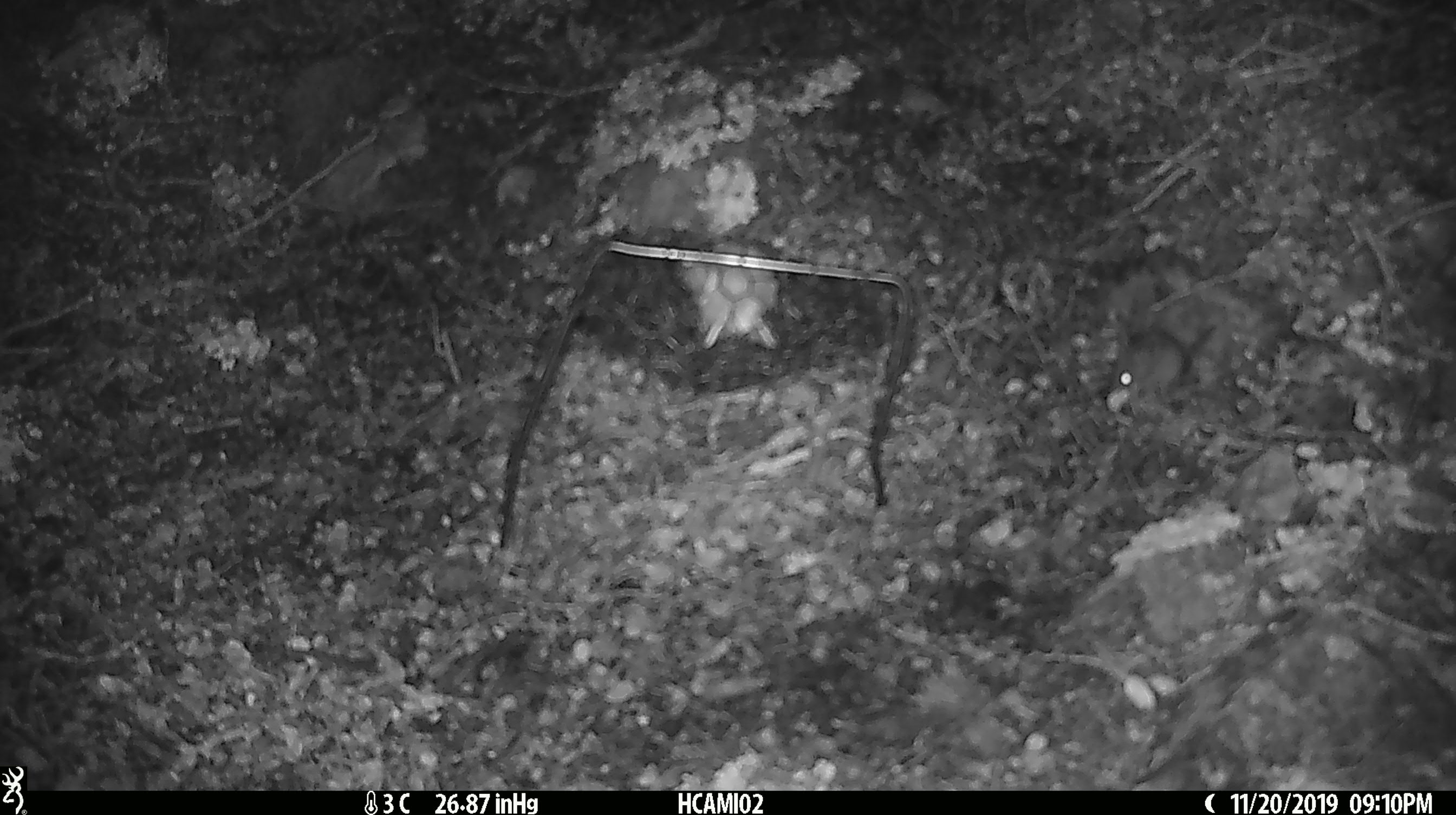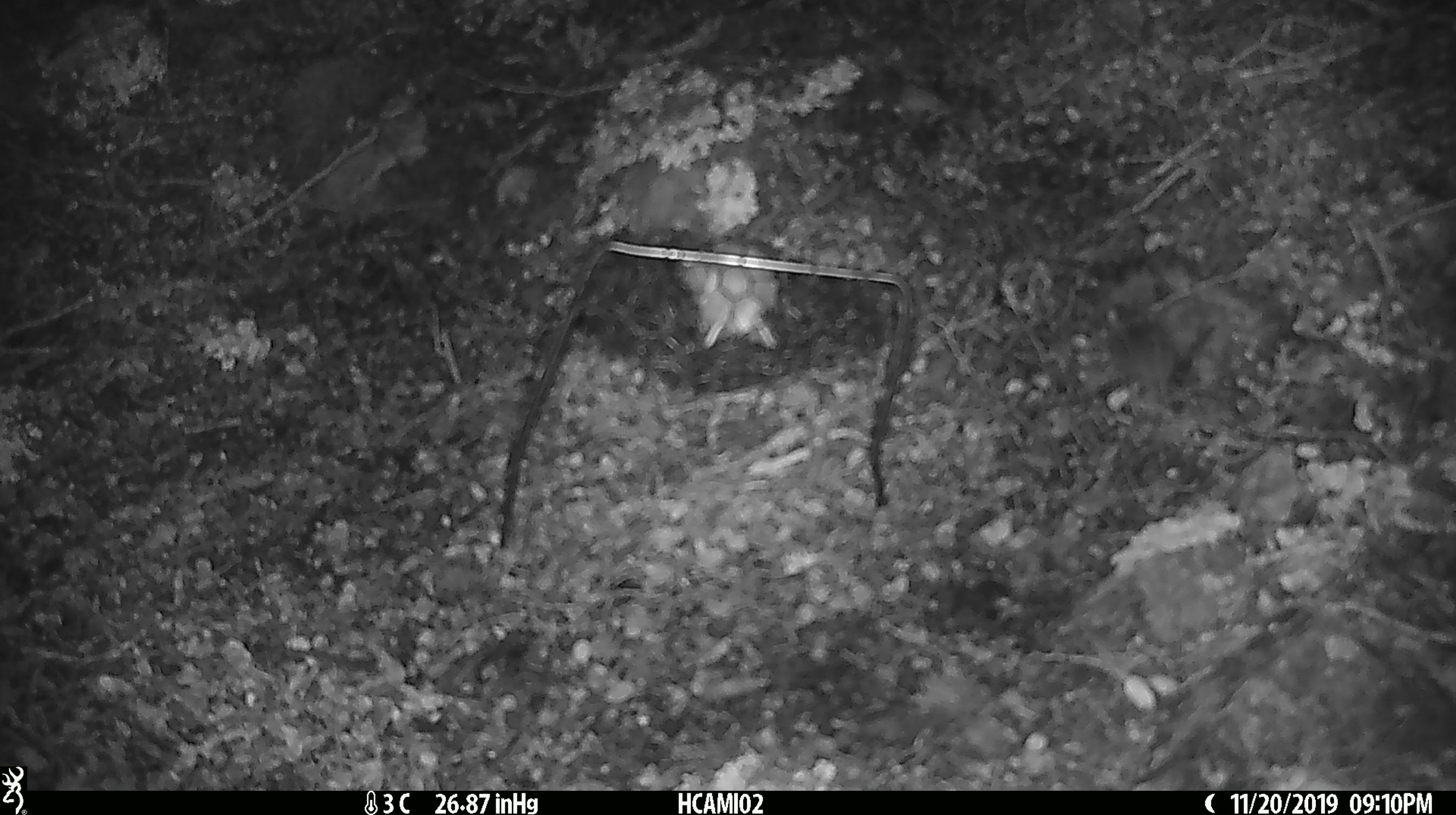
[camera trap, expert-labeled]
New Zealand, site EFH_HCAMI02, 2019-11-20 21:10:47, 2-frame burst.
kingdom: Animalia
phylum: Chordata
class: Mammalia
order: Rodentia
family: Muridae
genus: Mus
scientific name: Mus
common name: mouse